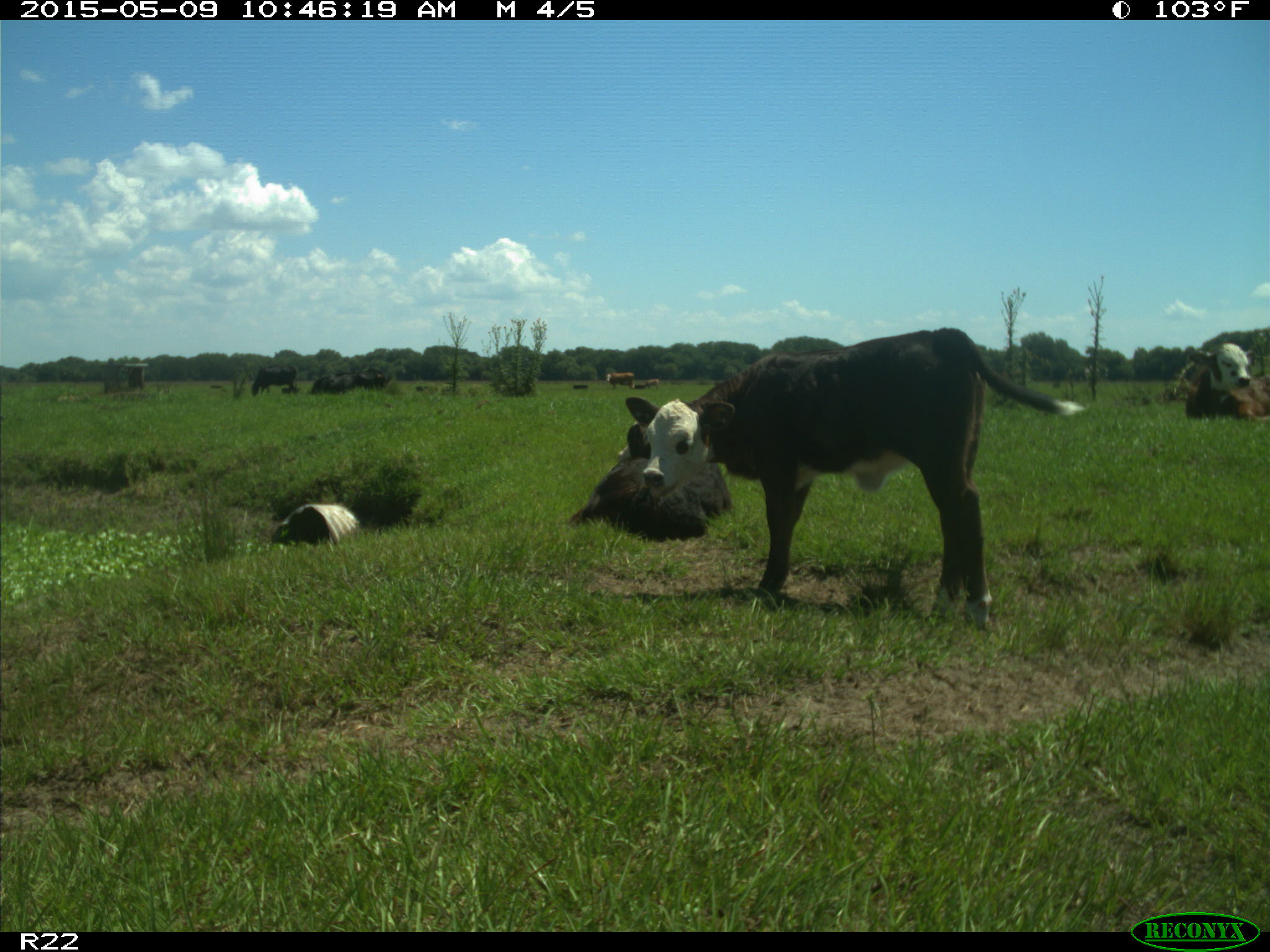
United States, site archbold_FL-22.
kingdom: Animalia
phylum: Chordata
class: Mammalia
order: Artiodactyla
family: Bovidae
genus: Bos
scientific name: Bos taurus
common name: domestic cow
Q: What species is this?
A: Bos taurus (domestic cow).